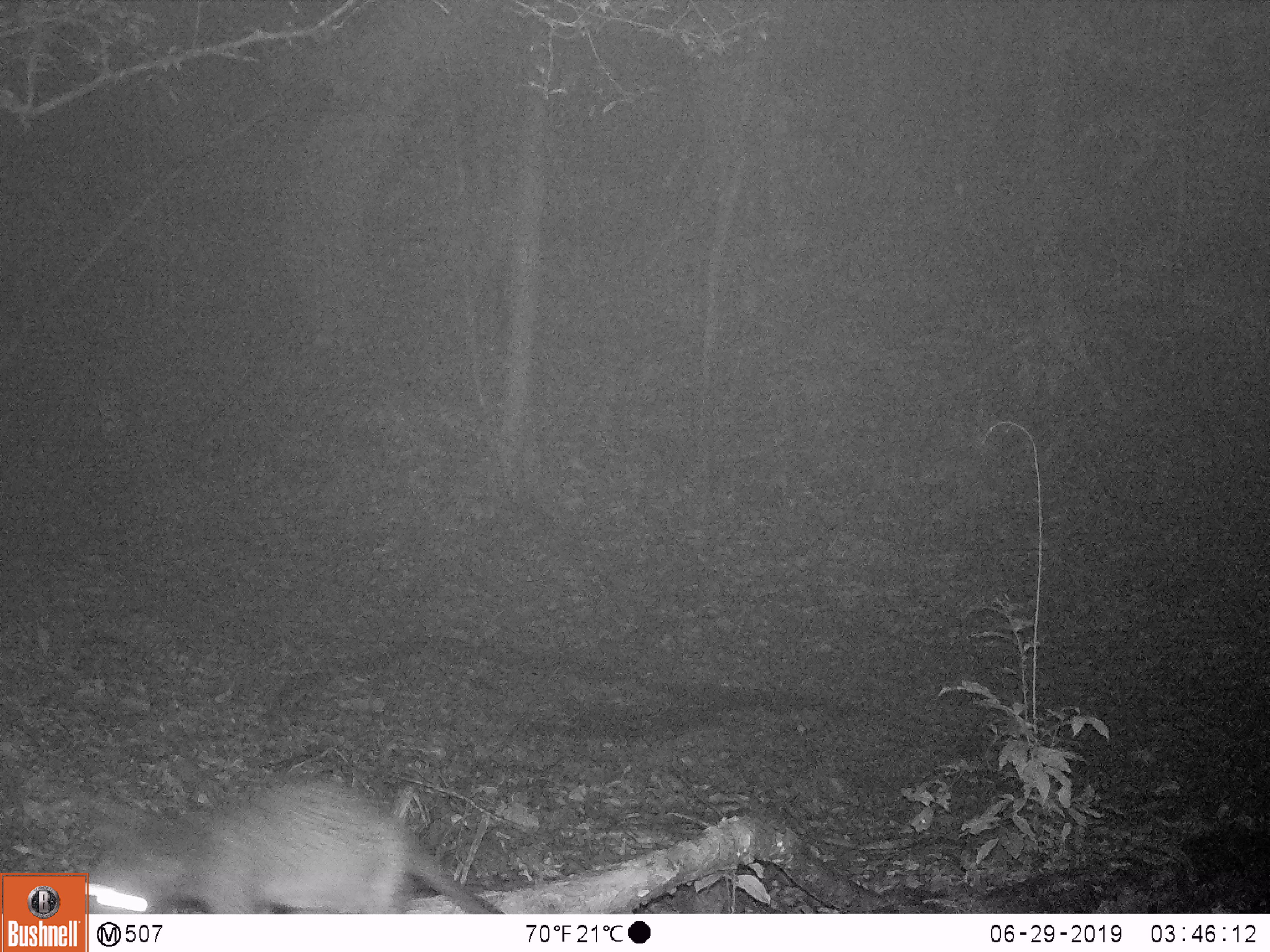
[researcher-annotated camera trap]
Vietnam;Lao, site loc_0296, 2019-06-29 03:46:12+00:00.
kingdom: Animalia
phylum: Chordata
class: Mammalia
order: Carnivora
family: Viverridae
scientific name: Paradoxurinae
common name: palm civet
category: unidentified palm civet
Unidentified palm civet (palm civet) (Paradoxurinae). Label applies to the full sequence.